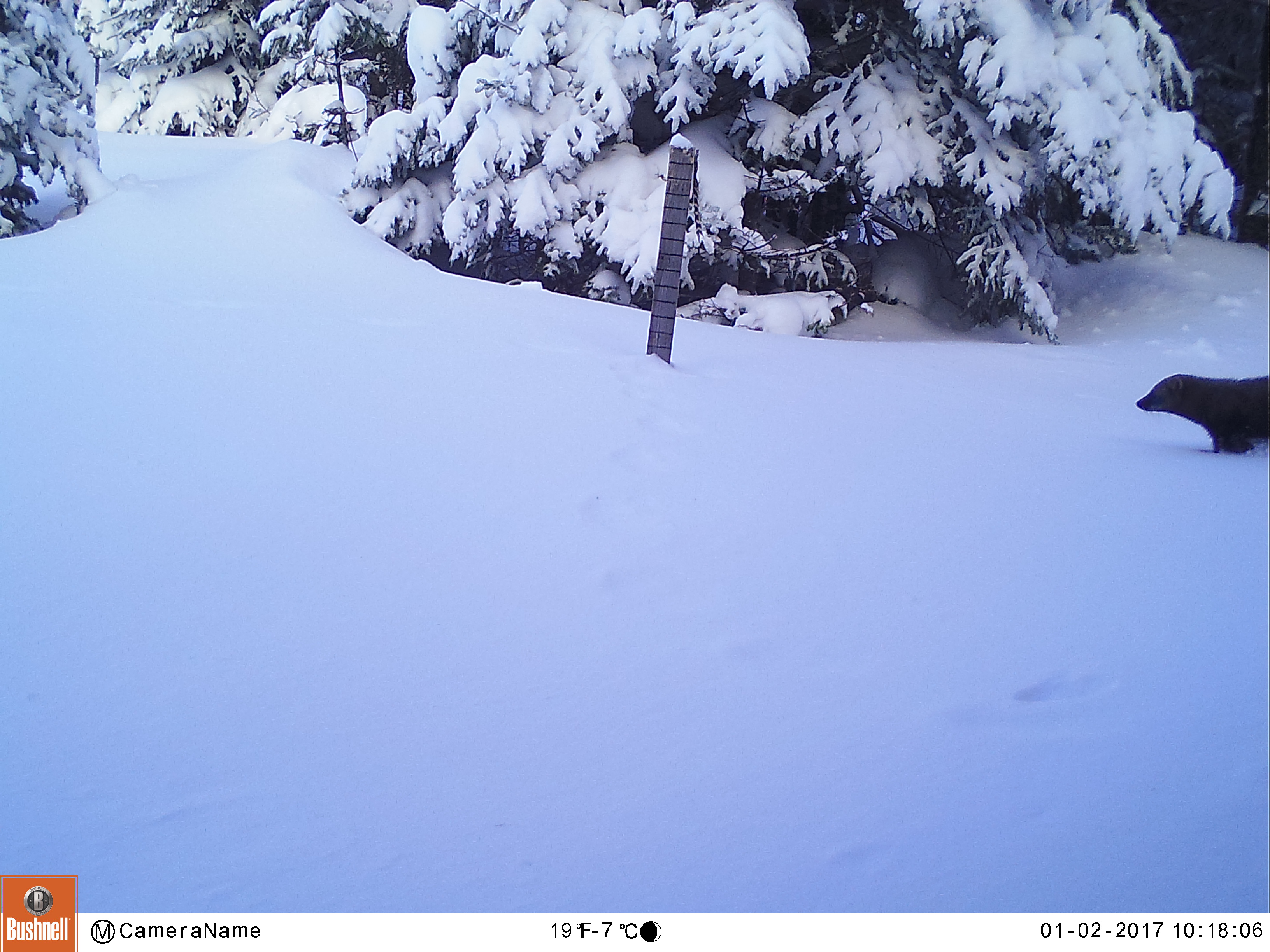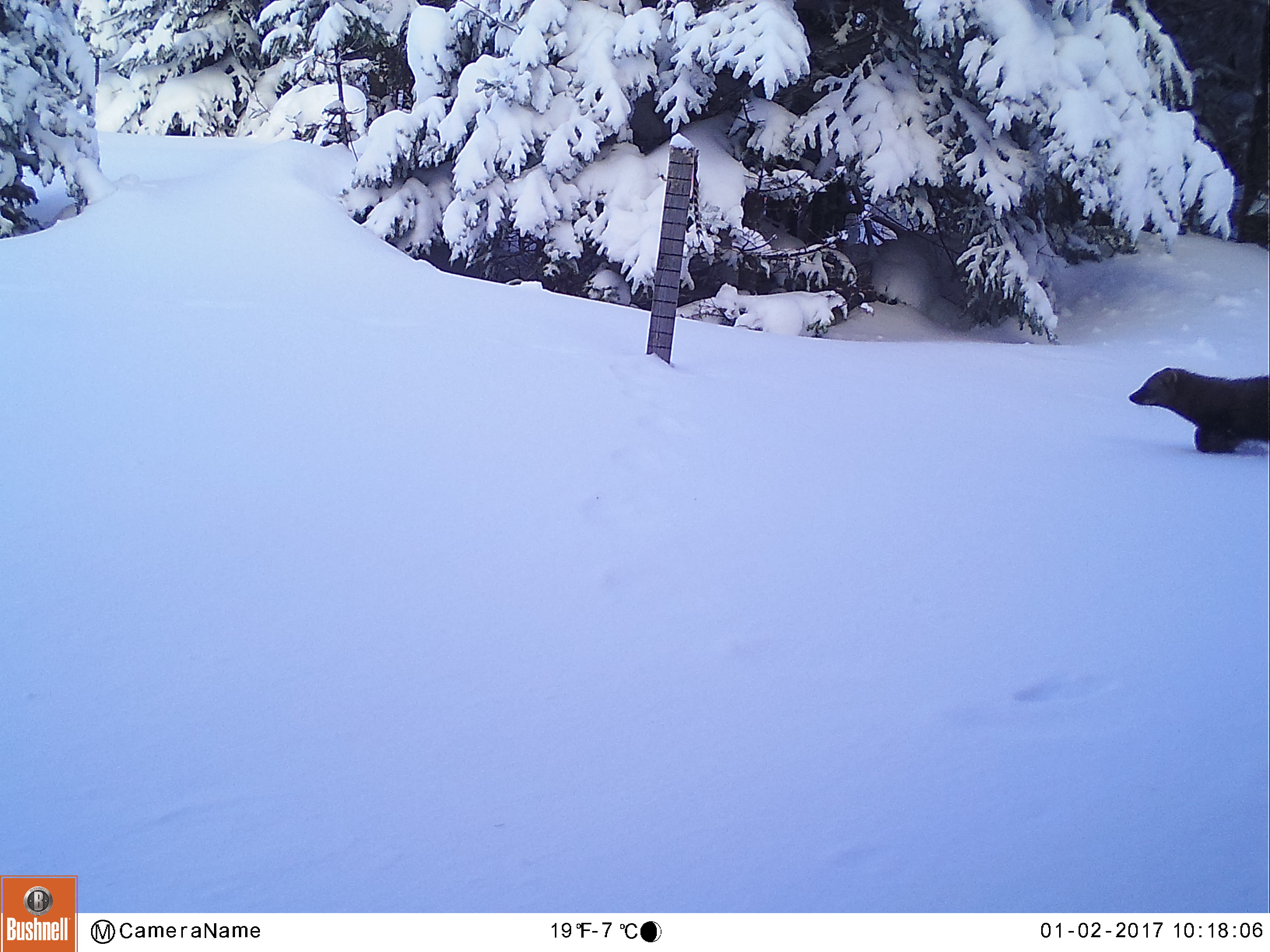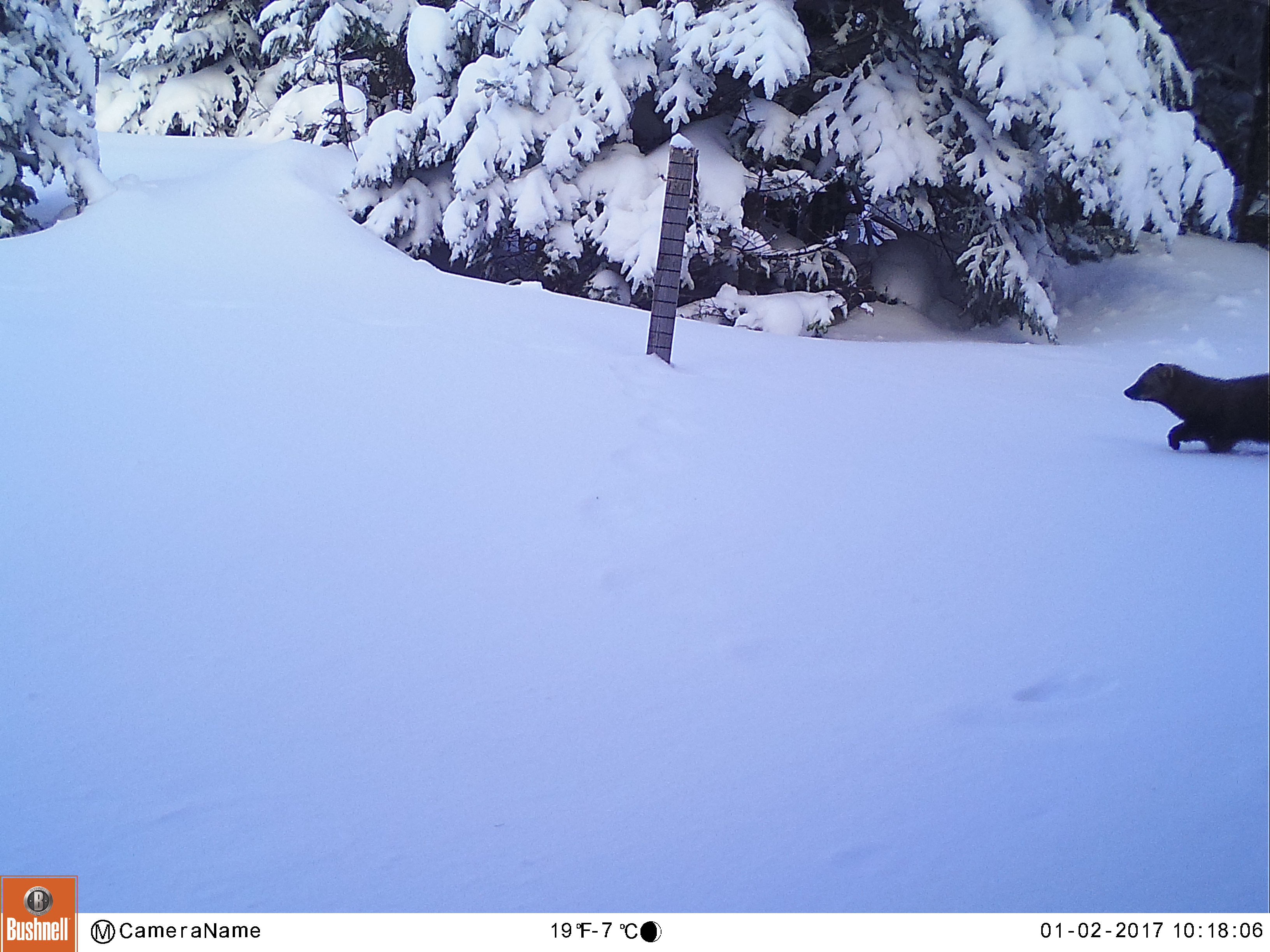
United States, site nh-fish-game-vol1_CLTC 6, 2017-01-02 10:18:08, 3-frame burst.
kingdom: Animalia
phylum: Chordata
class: Mammalia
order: Carnivora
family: Mustelidae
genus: Martes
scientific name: Martes americana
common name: american marten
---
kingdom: Animalia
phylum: Chordata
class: Mammalia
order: Carnivora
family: Mustelidae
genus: Pekania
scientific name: Pekania pennanti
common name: fisher